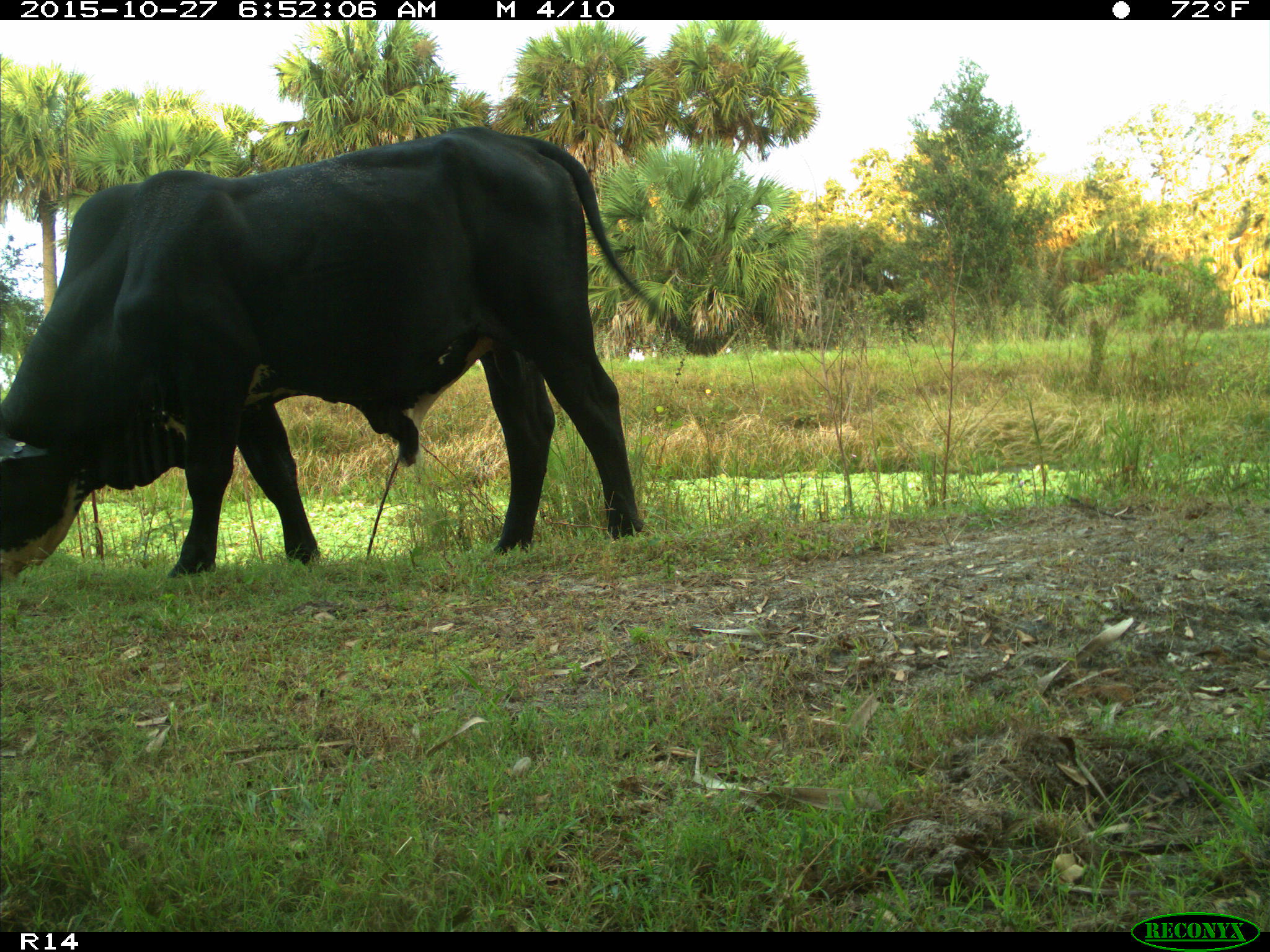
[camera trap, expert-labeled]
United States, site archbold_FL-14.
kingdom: Animalia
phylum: Chordata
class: Mammalia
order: Artiodactyla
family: Bovidae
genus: Bos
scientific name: Bos taurus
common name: domestic cow